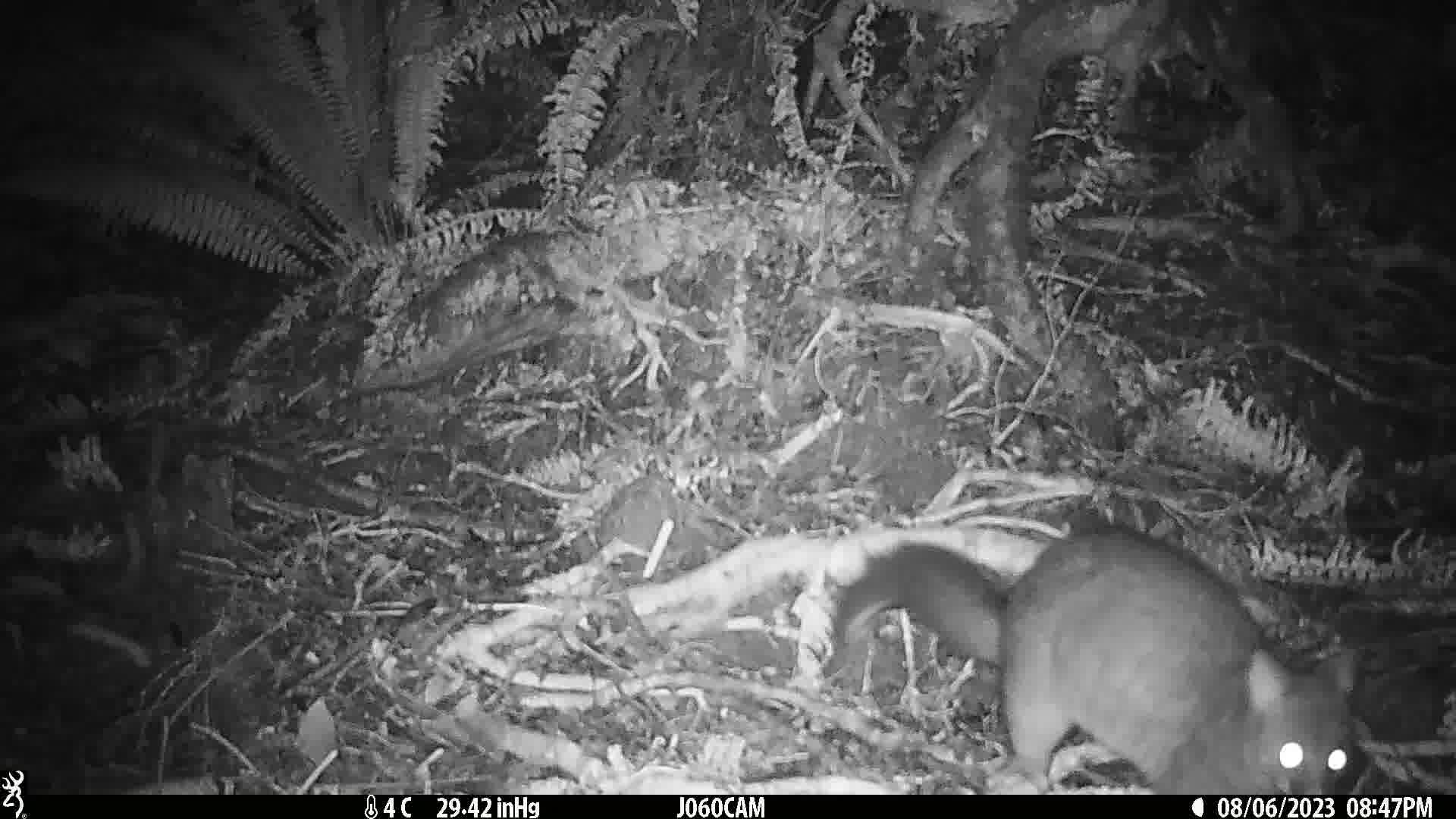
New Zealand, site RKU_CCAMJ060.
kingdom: Animalia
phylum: Chordata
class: Mammalia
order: Diprotodontia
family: Phalangeridae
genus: Trichosurus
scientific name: Trichosurus vulpecula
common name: common brushtail possum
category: possum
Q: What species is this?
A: Possum (common brushtail possum) (Trichosurus vulpecula).